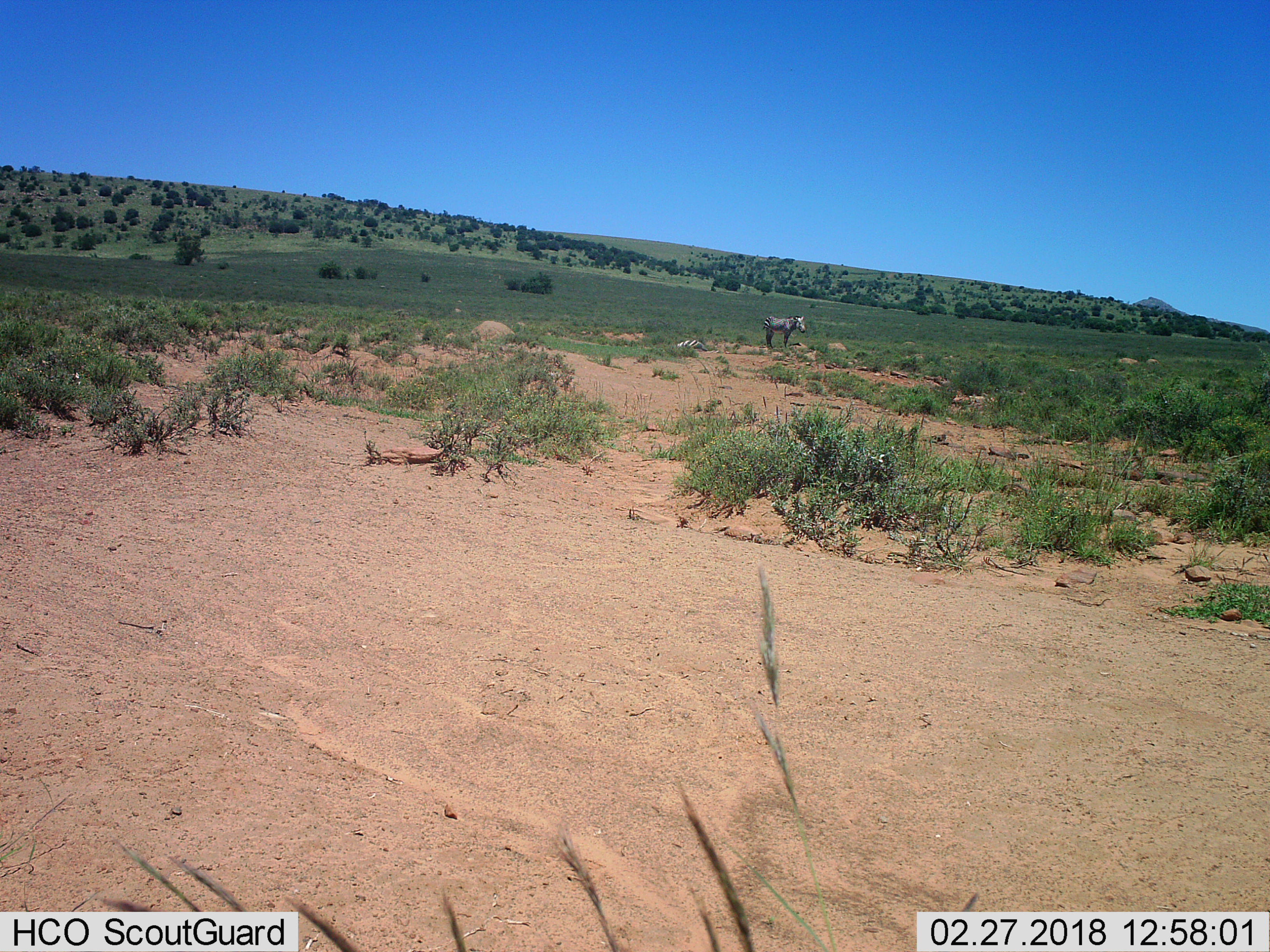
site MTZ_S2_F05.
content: unidentified animal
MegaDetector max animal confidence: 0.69